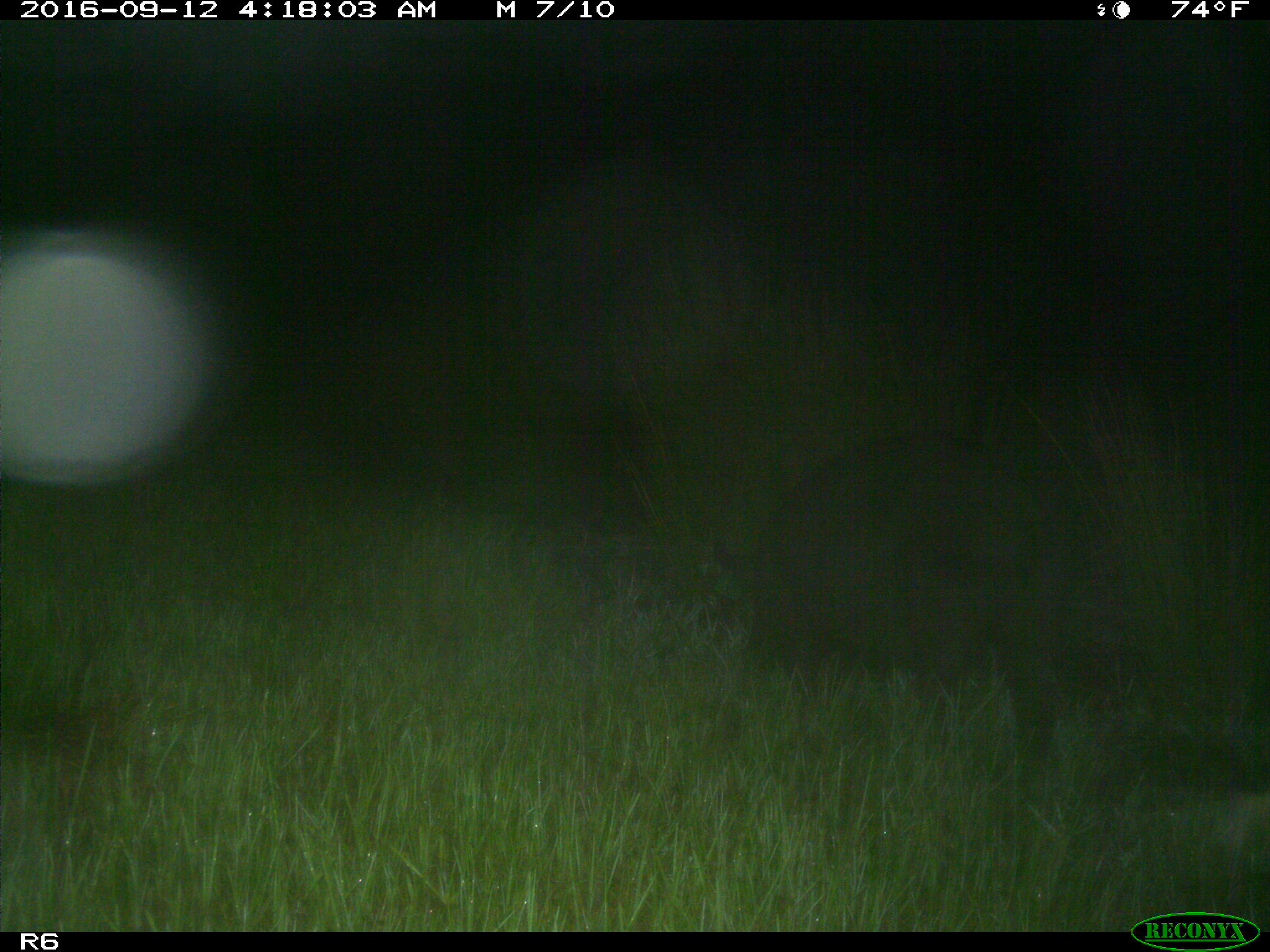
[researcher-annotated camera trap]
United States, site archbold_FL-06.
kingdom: Animalia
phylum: Chordata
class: Mammalia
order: Artiodactyla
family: Suidae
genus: Sus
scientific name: Sus scrofa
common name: wild boar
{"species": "Sus scrofa (wild boar)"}